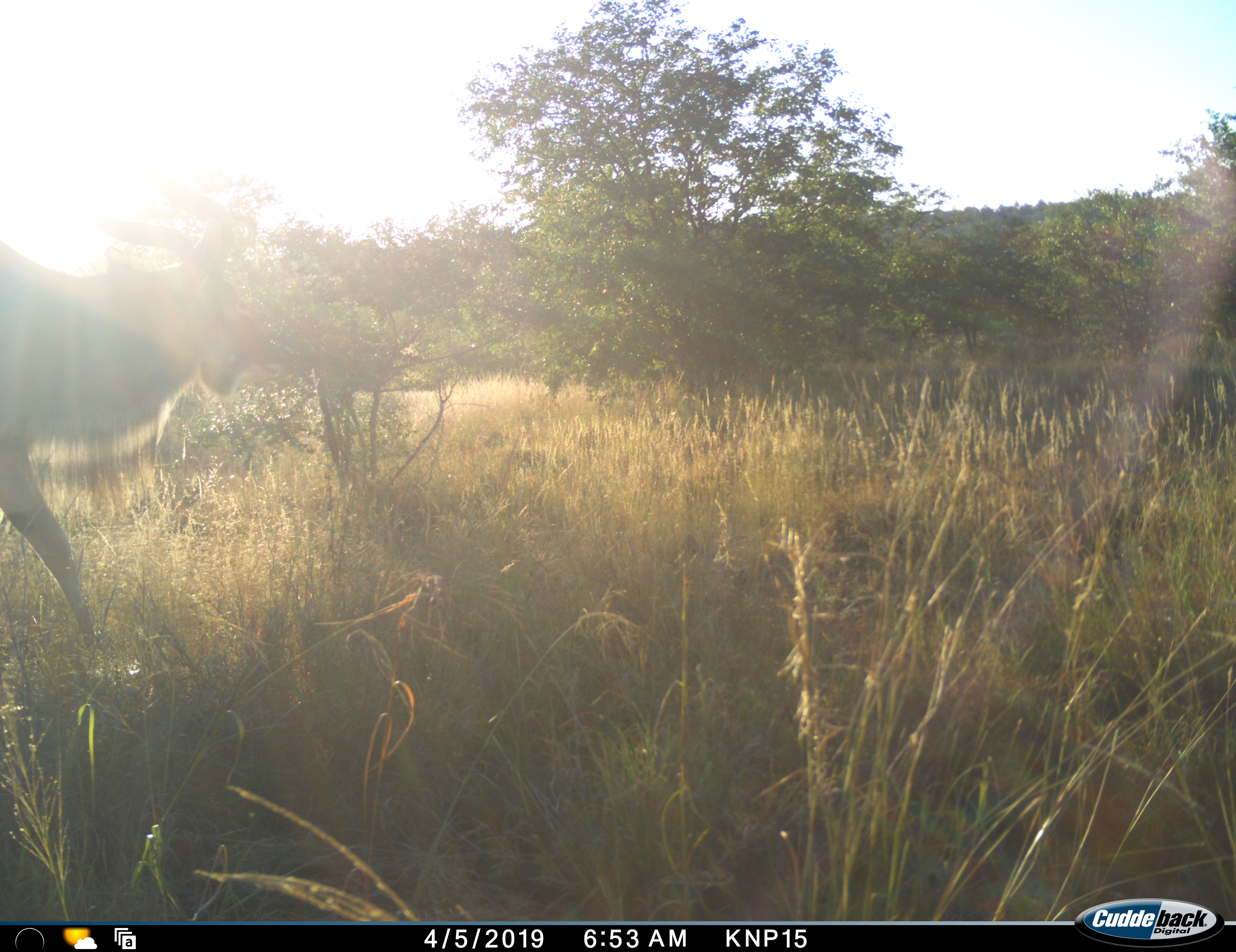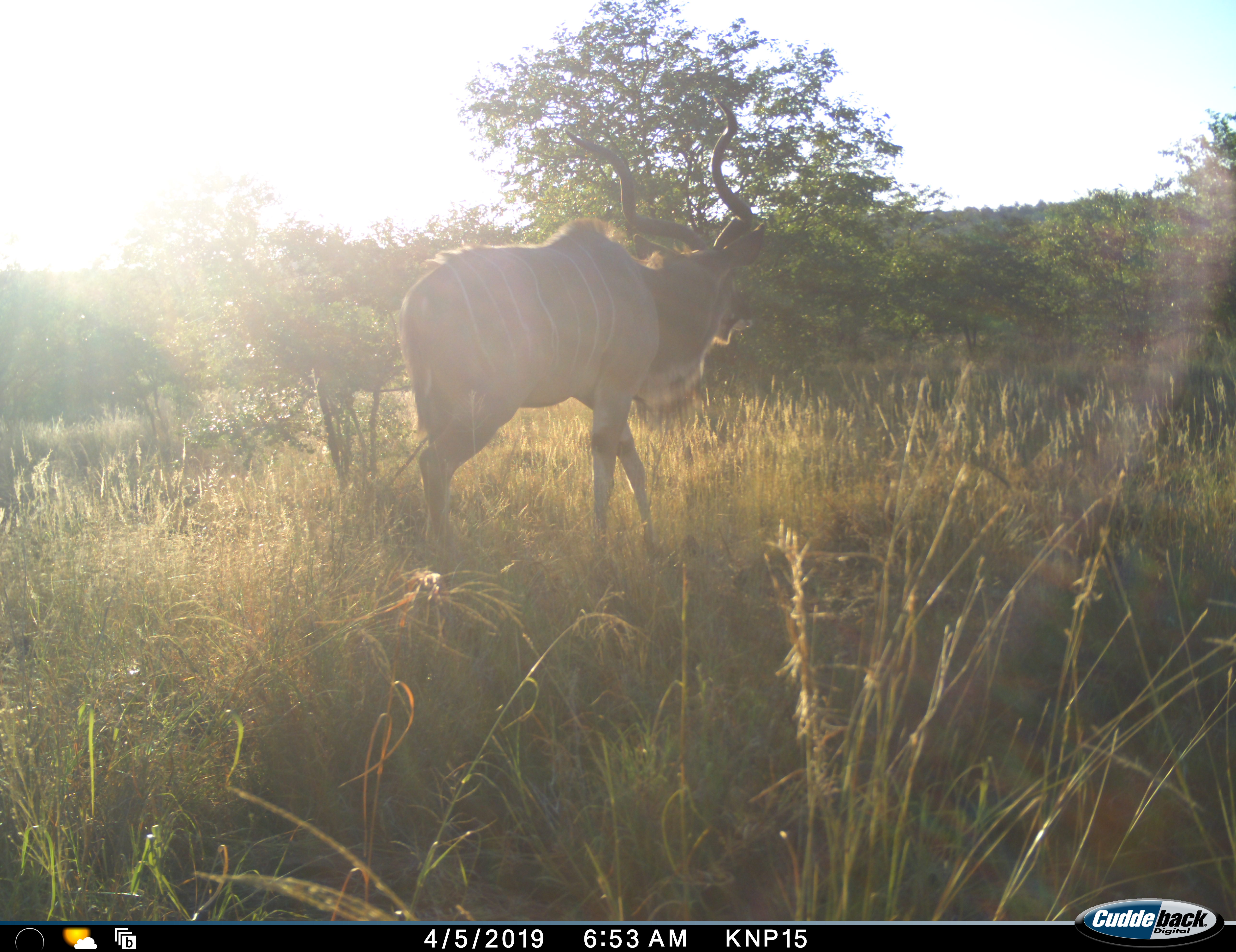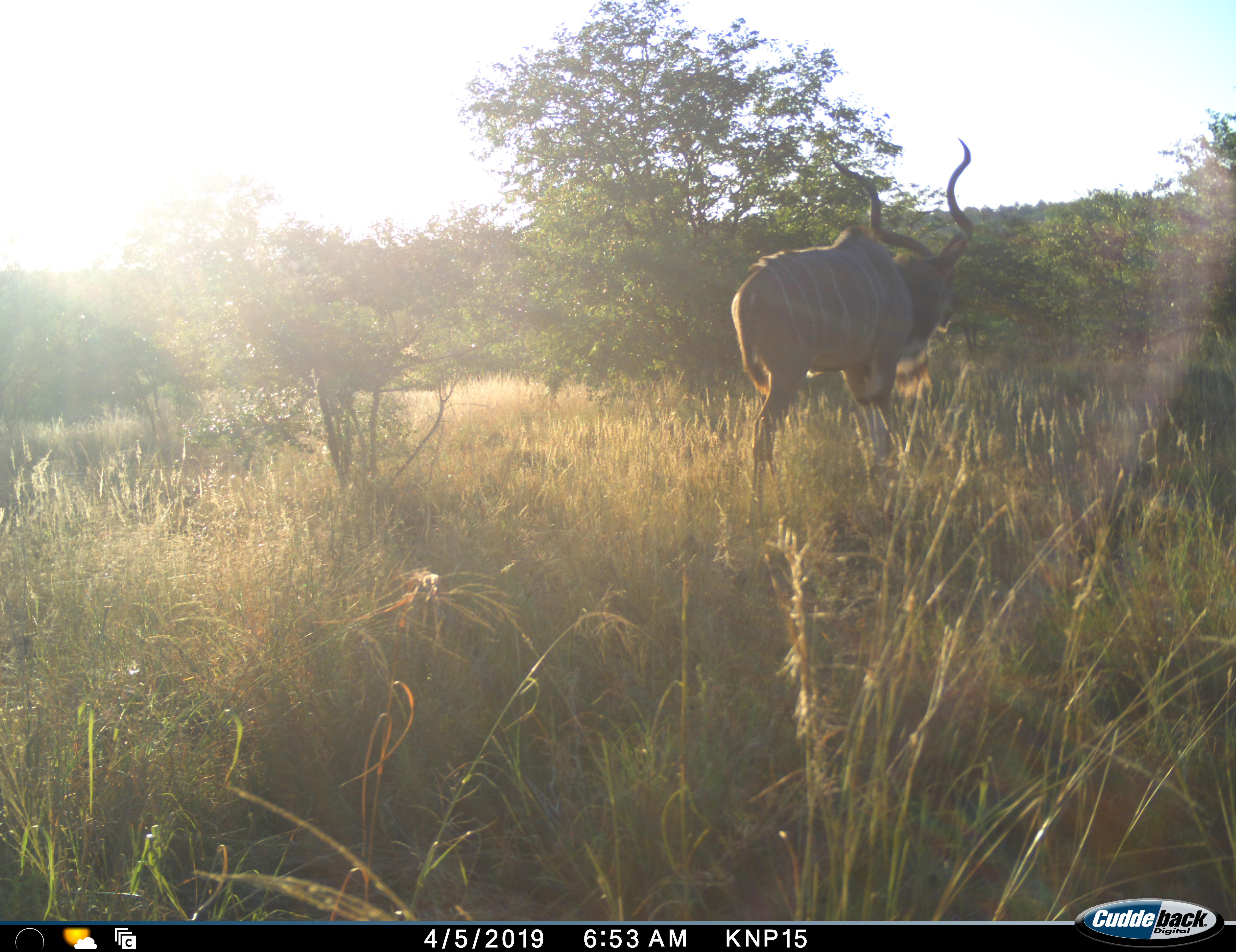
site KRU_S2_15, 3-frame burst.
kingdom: Animalia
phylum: Chordata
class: Mammalia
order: Artiodactyla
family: Bovidae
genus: Tragelaphus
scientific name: Tragelaphus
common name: kudu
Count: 1.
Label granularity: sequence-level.